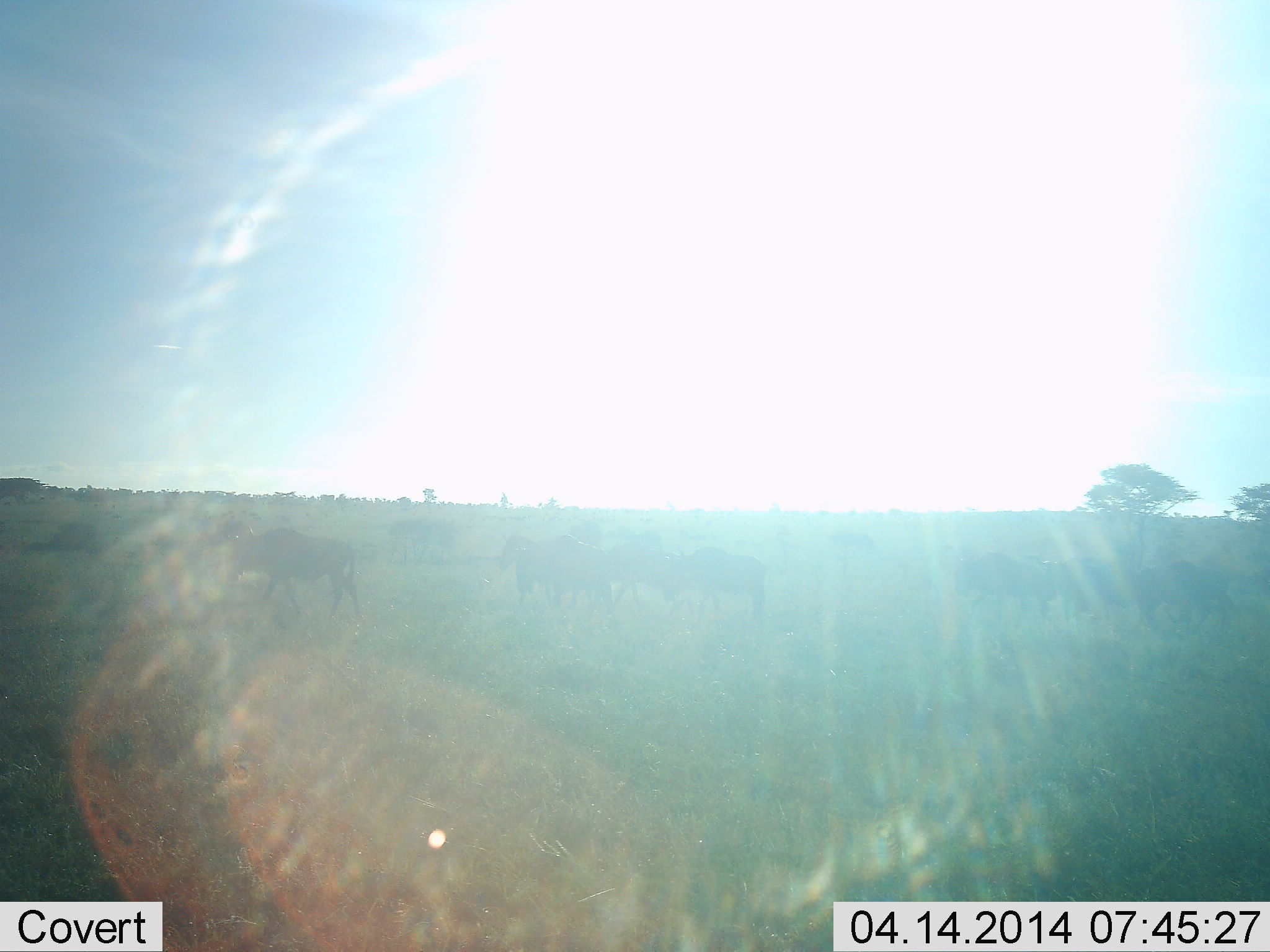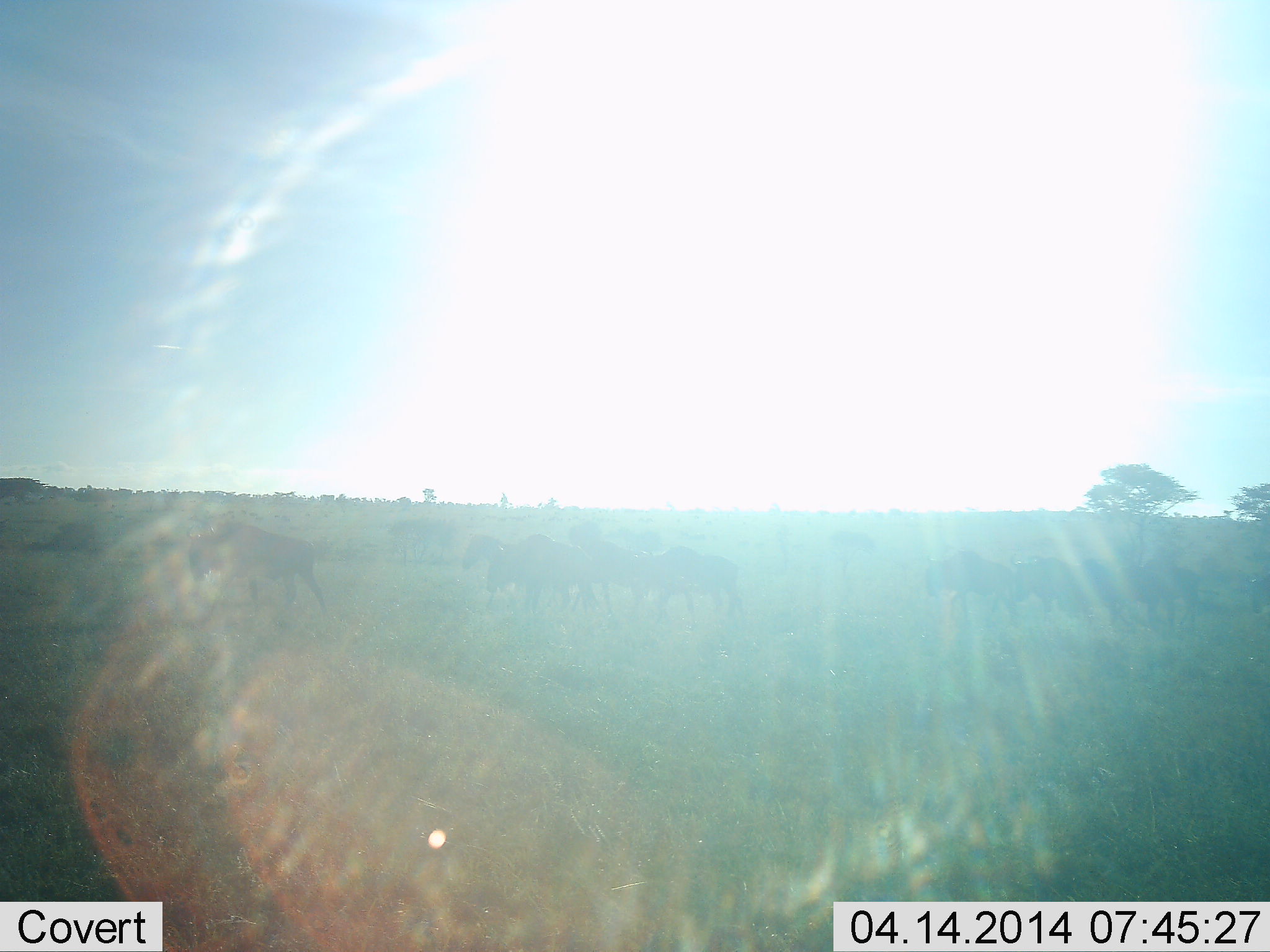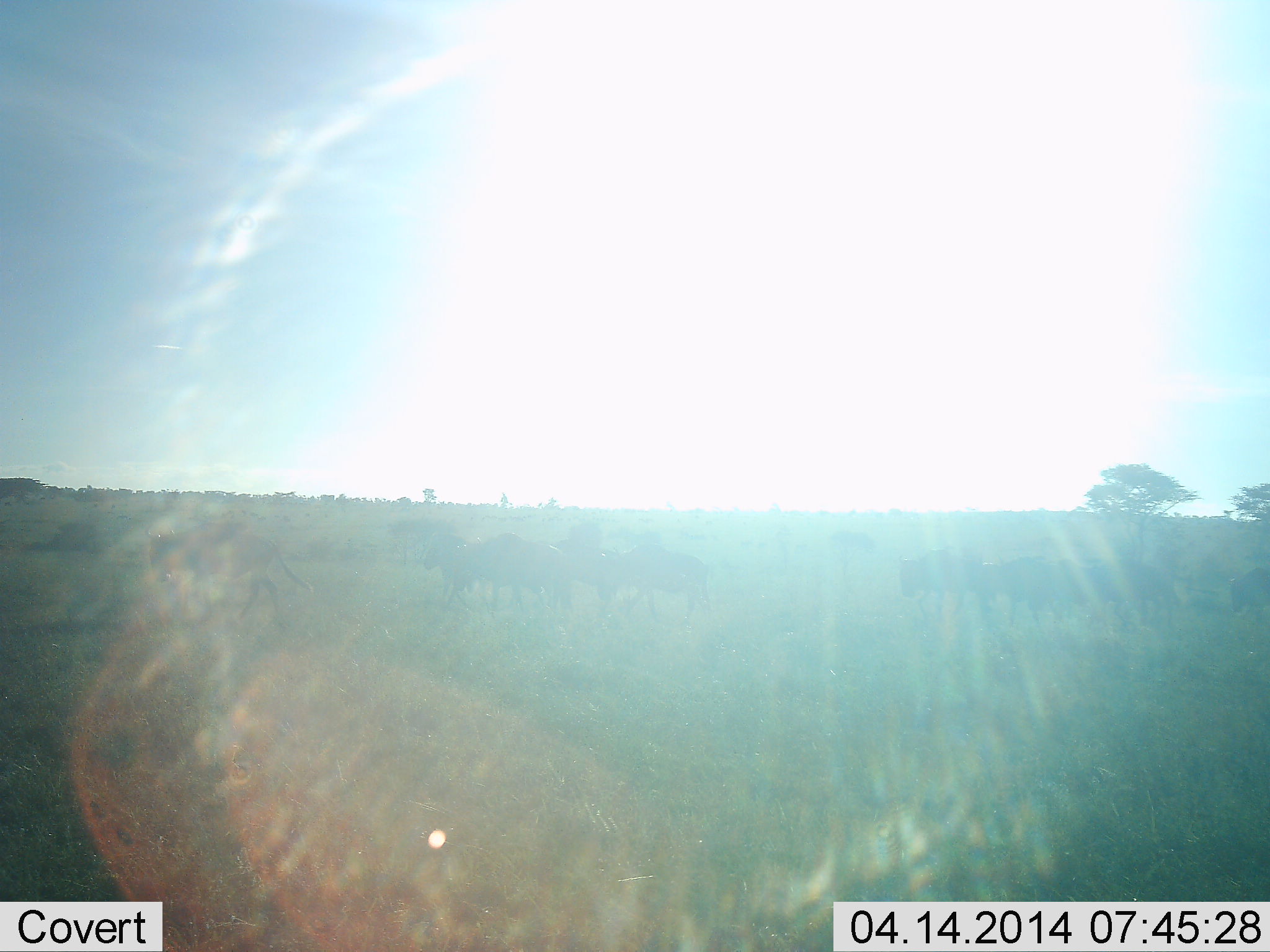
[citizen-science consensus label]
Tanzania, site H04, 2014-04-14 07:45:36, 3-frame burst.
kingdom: Animalia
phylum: Chordata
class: Mammalia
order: Artiodactyla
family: Bovidae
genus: Connochaetes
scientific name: Connochaetes taurinus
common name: blue wildebeest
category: wildebeest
Wildebeest (blue wildebeest) (Connochaetes taurinus), count 10. Behavior (volunteer vote fractions): standing 0%, resting 0%, moving 100%, interacting 0%. Young present (vote fraction): 0%. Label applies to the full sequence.